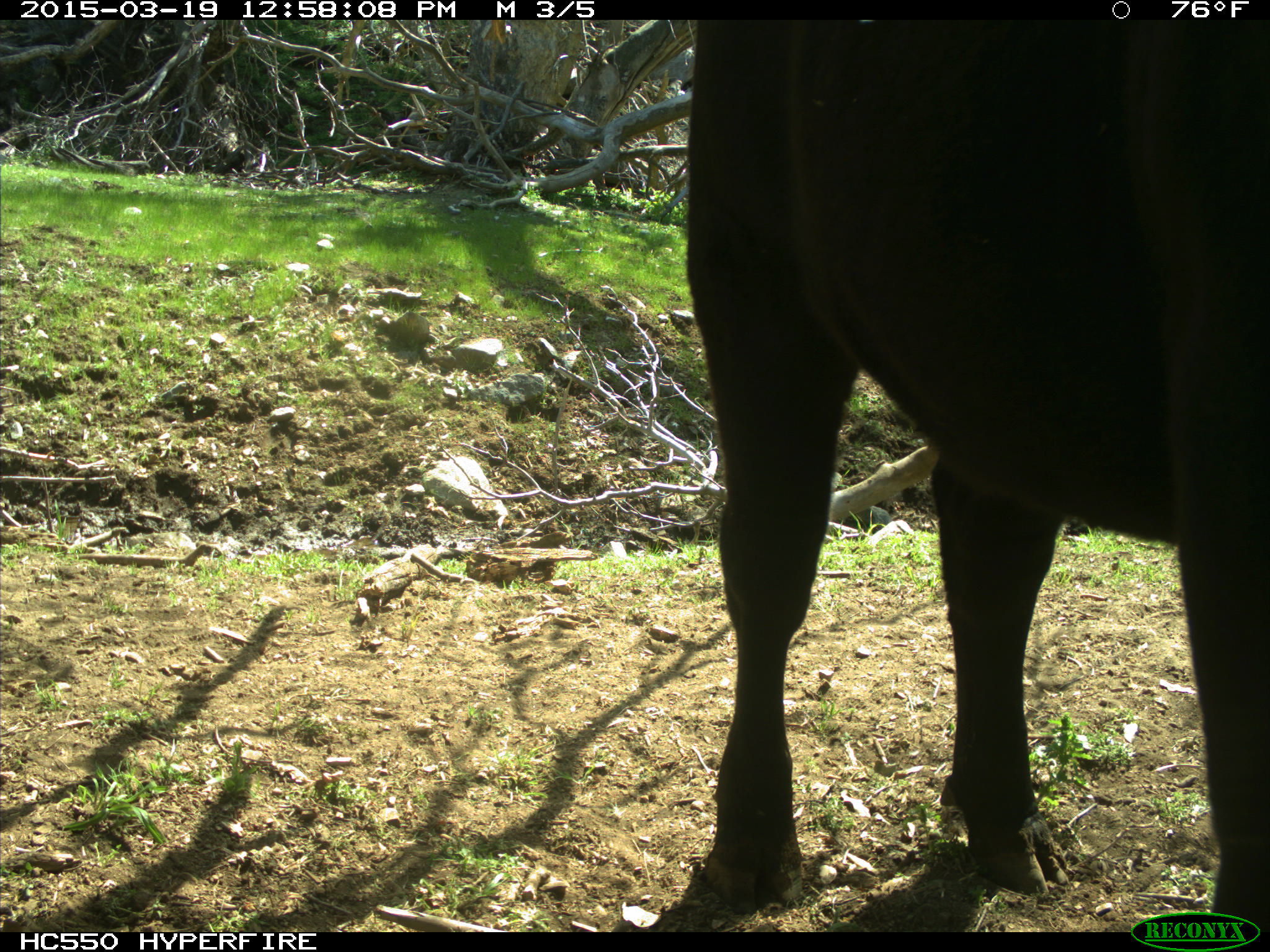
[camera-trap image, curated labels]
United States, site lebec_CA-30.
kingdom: Animalia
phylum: Chordata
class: Mammalia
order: Artiodactyla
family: Bovidae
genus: Bos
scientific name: Bos taurus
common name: domestic cow